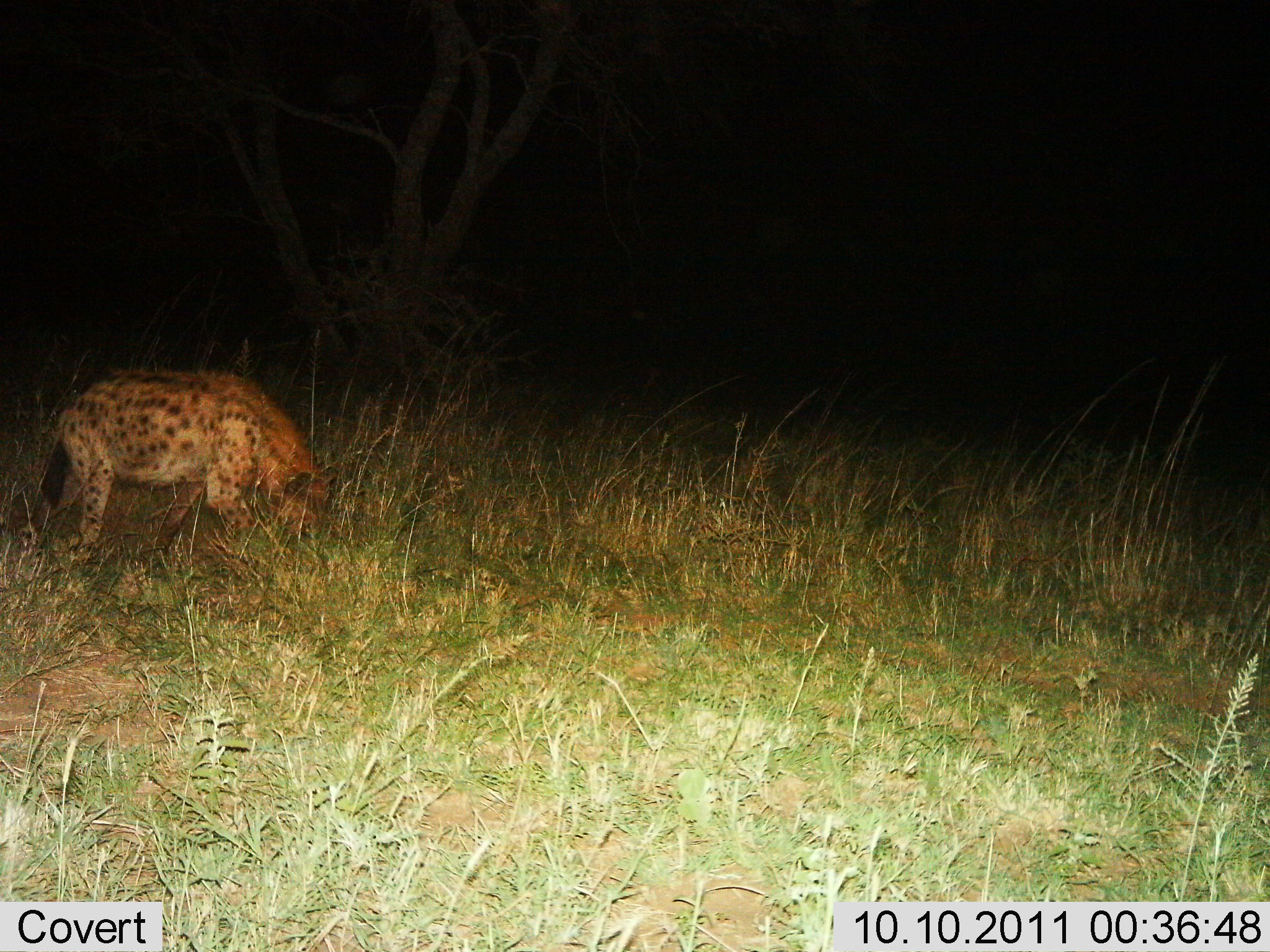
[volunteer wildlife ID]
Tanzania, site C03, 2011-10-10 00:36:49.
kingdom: Animalia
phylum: Chordata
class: Mammalia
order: Carnivora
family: Hyaenidae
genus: Crocuta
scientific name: Crocuta crocuta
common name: spotted hyena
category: hyenaspotted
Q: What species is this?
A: Hyenaspotted (spotted hyena) (Crocuta crocuta).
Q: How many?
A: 1.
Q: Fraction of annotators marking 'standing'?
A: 62%.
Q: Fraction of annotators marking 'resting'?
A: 0%.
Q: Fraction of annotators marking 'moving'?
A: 23%.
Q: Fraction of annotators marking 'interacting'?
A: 8%.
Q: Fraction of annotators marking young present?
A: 0%.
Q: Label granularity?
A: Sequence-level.